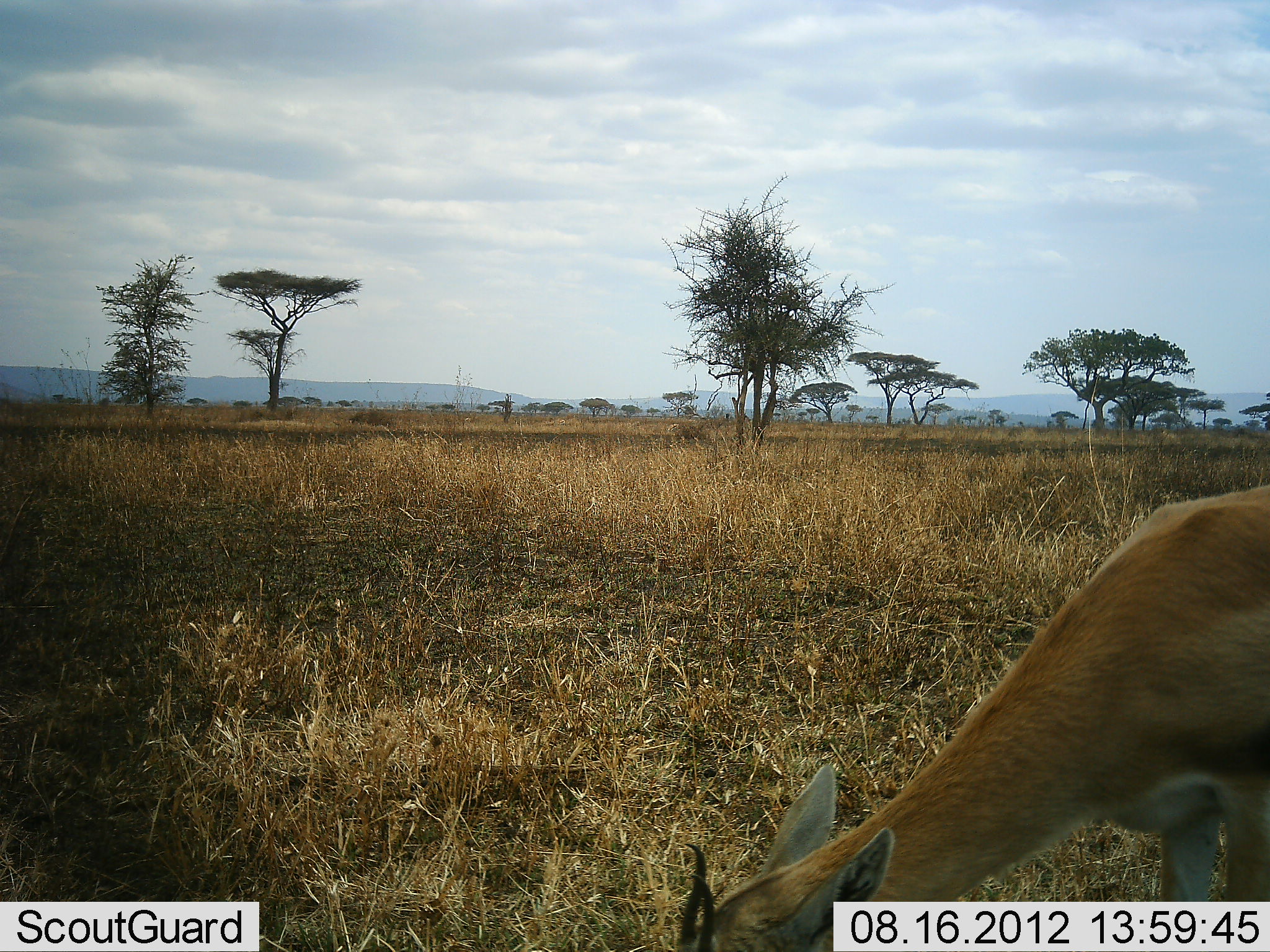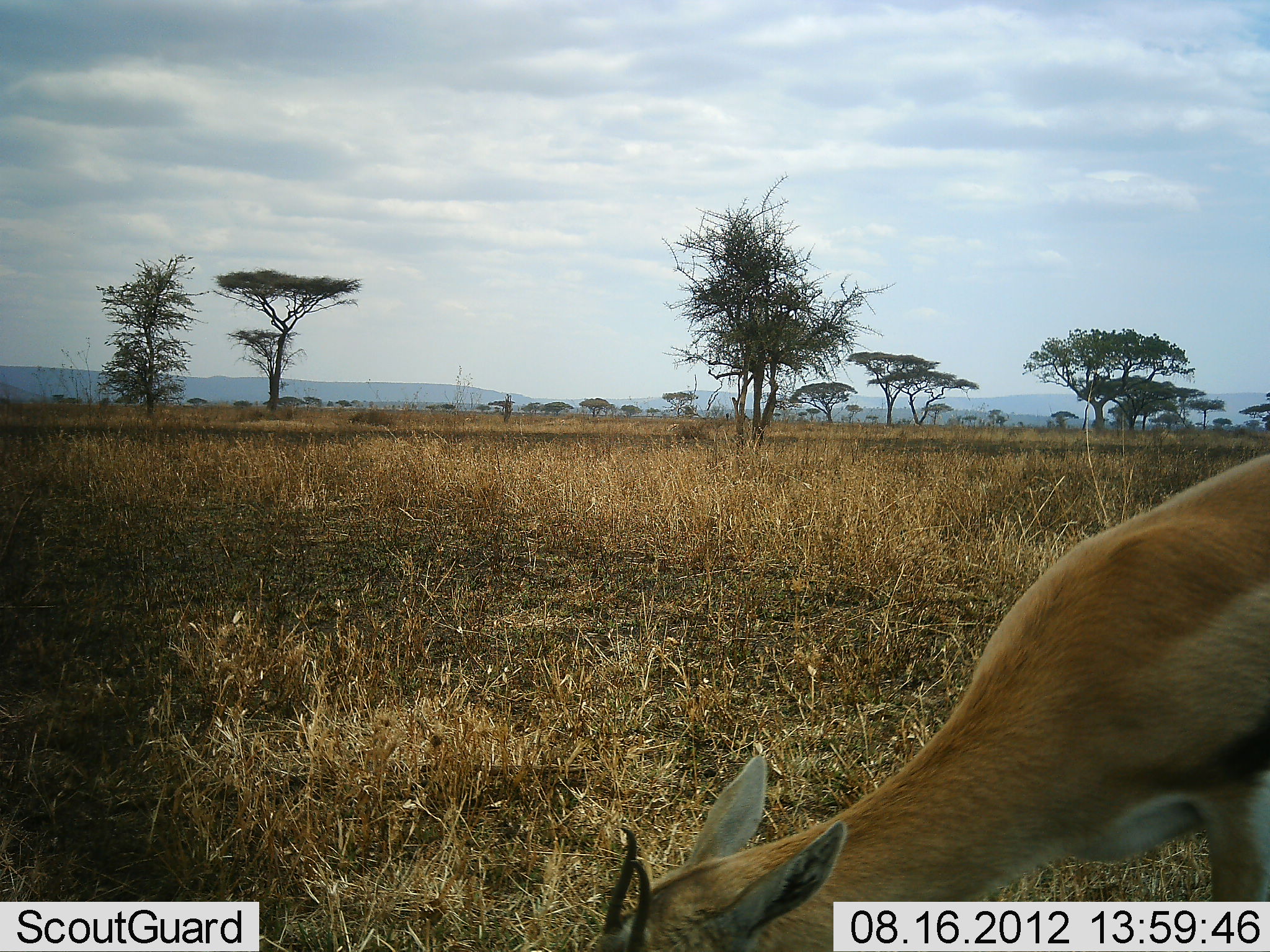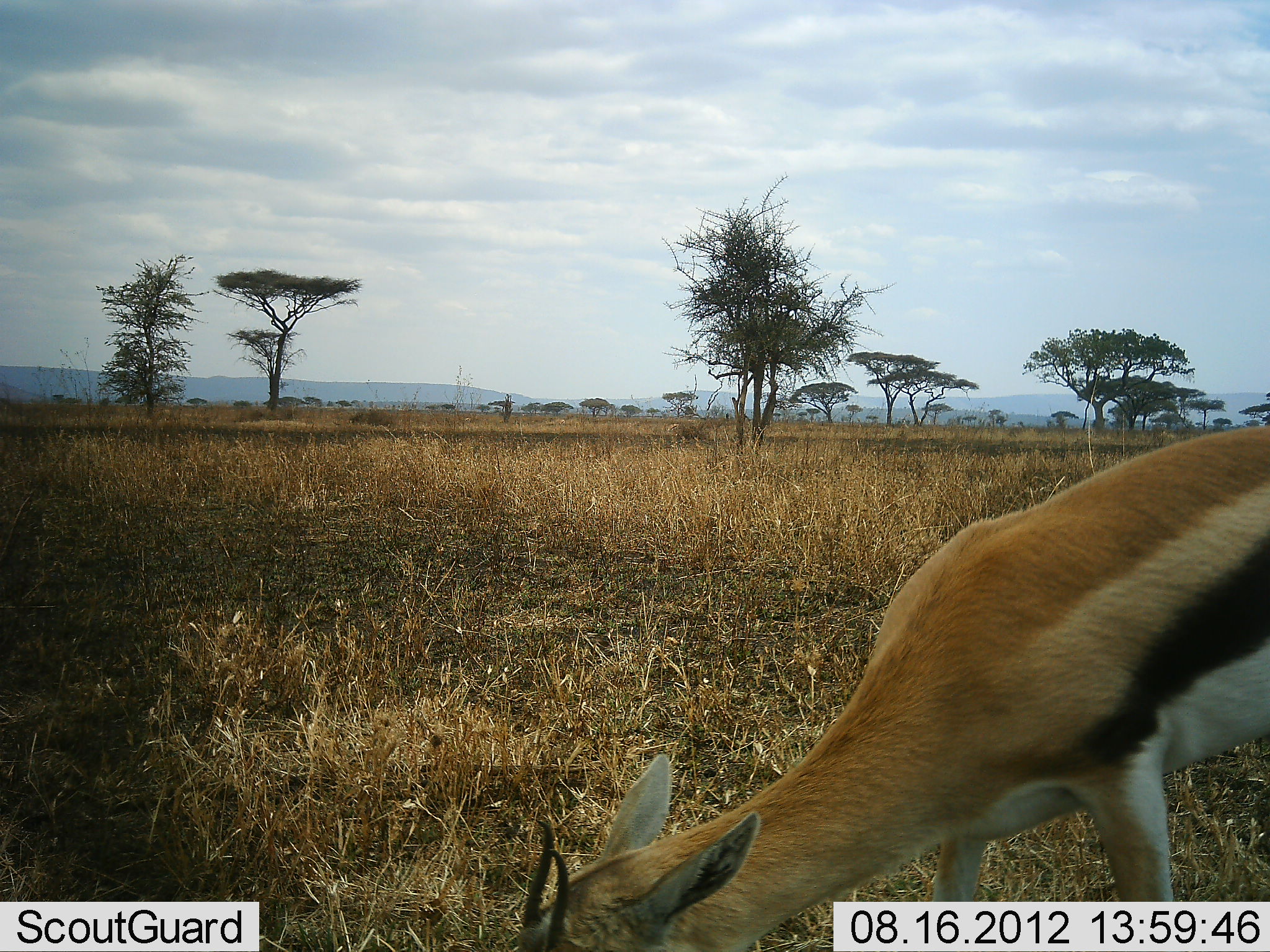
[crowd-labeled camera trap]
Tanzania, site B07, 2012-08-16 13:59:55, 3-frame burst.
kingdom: Animalia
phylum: Chordata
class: Mammalia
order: Artiodactyla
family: Bovidae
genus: Eudorcas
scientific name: Eudorcas thomsonii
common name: thomson's gazelle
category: gazellethomsons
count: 1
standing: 0%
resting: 0%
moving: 20%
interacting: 0%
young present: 0%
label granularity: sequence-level